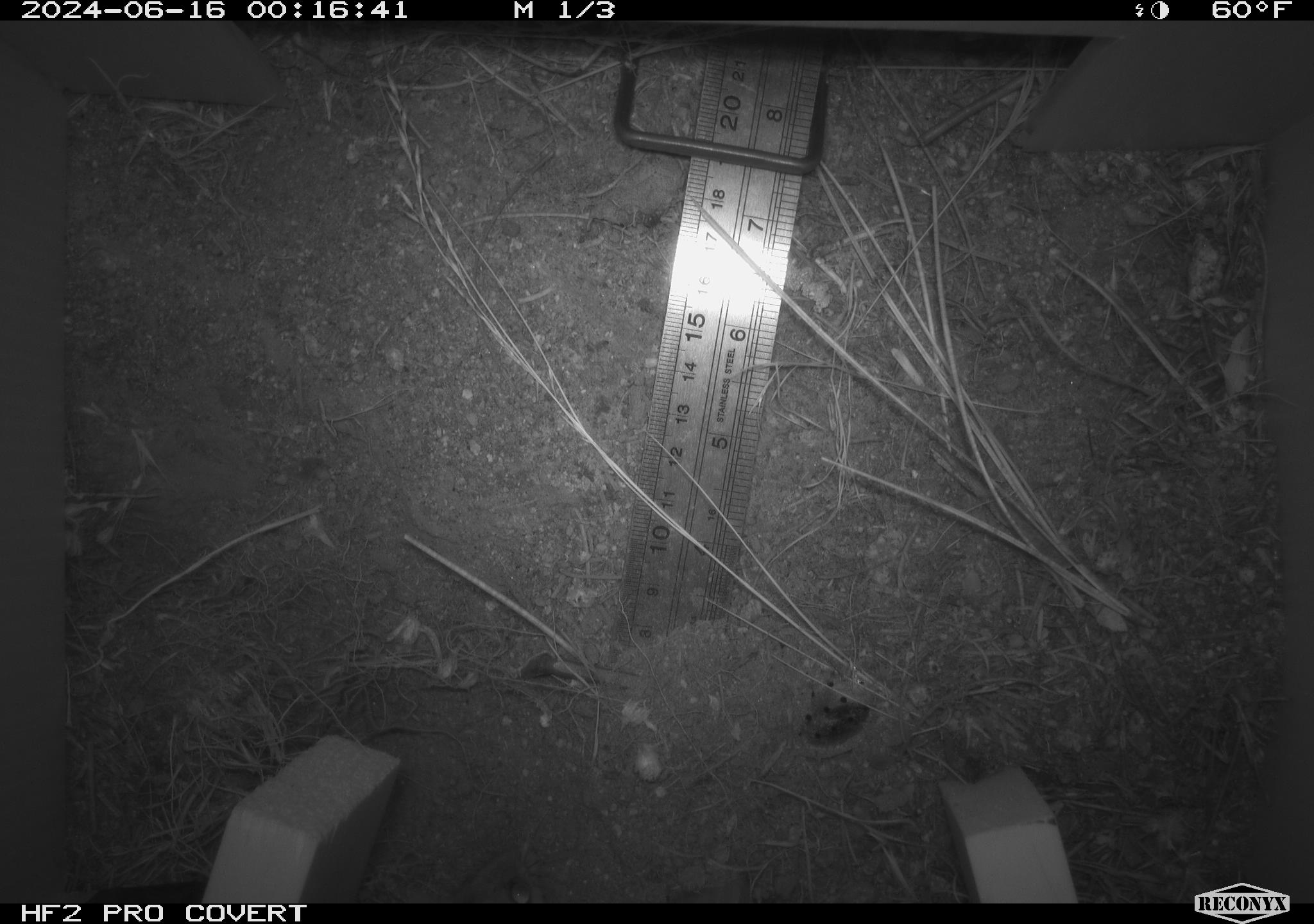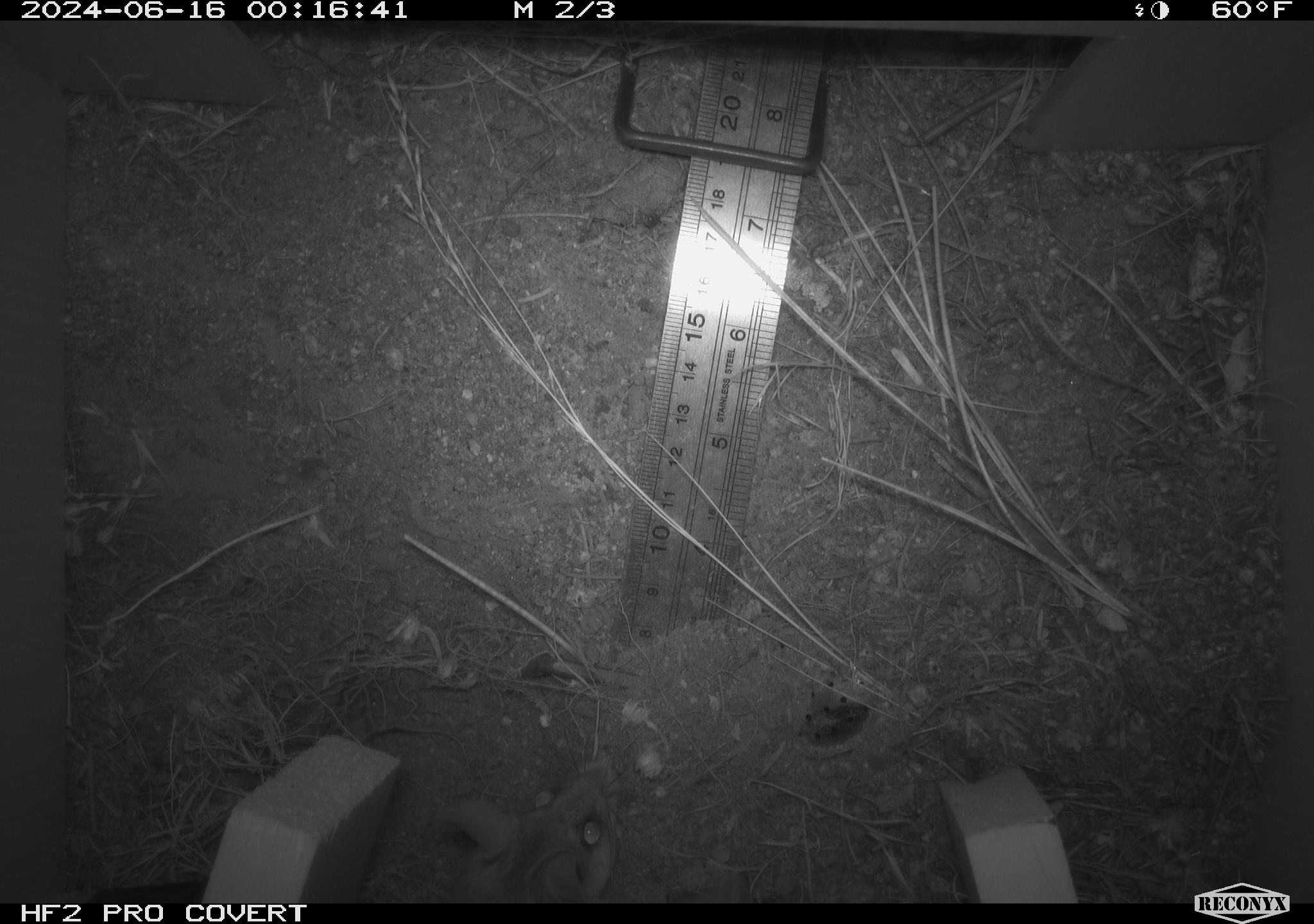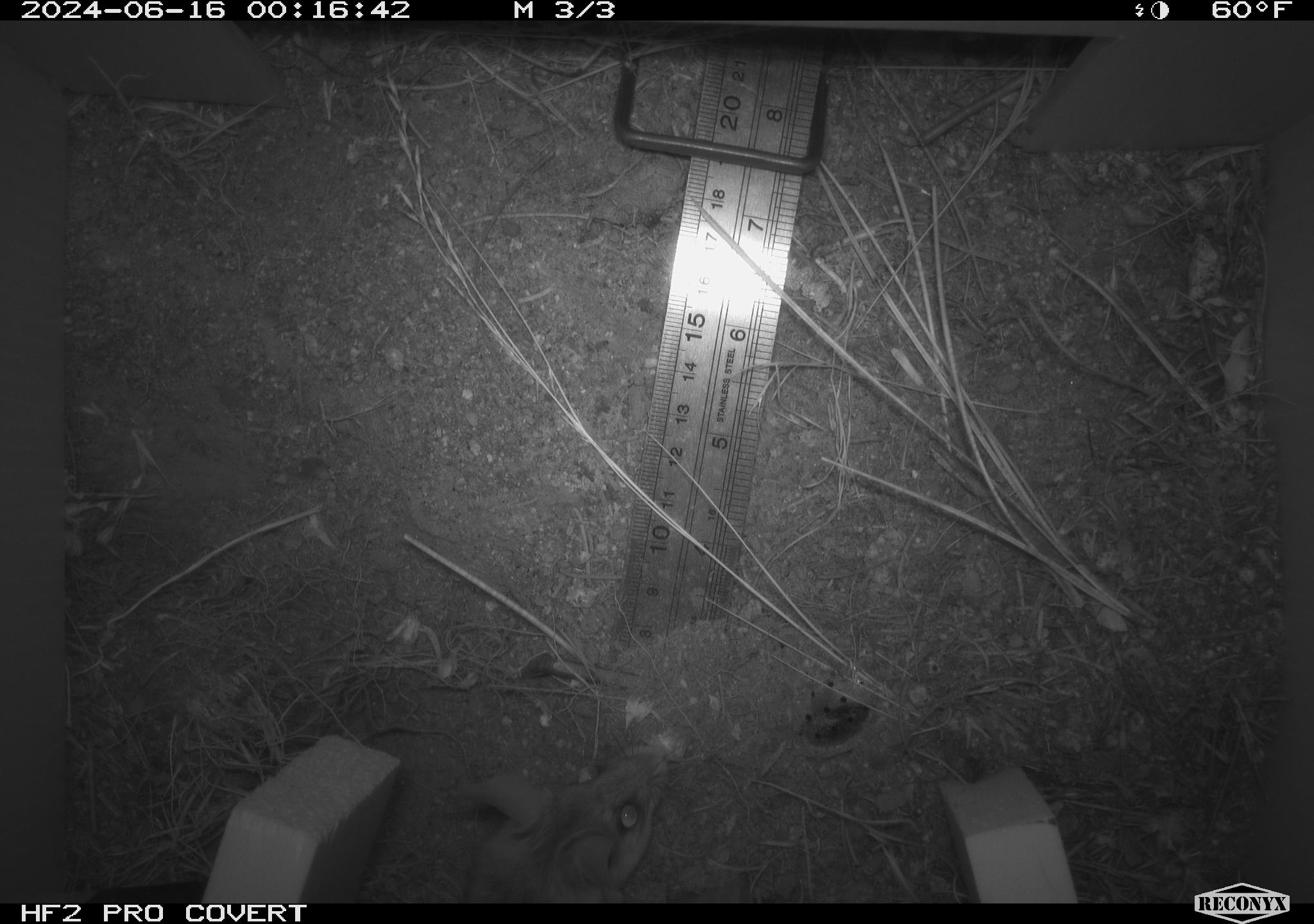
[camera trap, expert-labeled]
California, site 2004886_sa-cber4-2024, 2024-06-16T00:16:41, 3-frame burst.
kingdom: Animalia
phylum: Chordata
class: Mammalia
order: Rodentia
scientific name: Rodentia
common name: mouse species